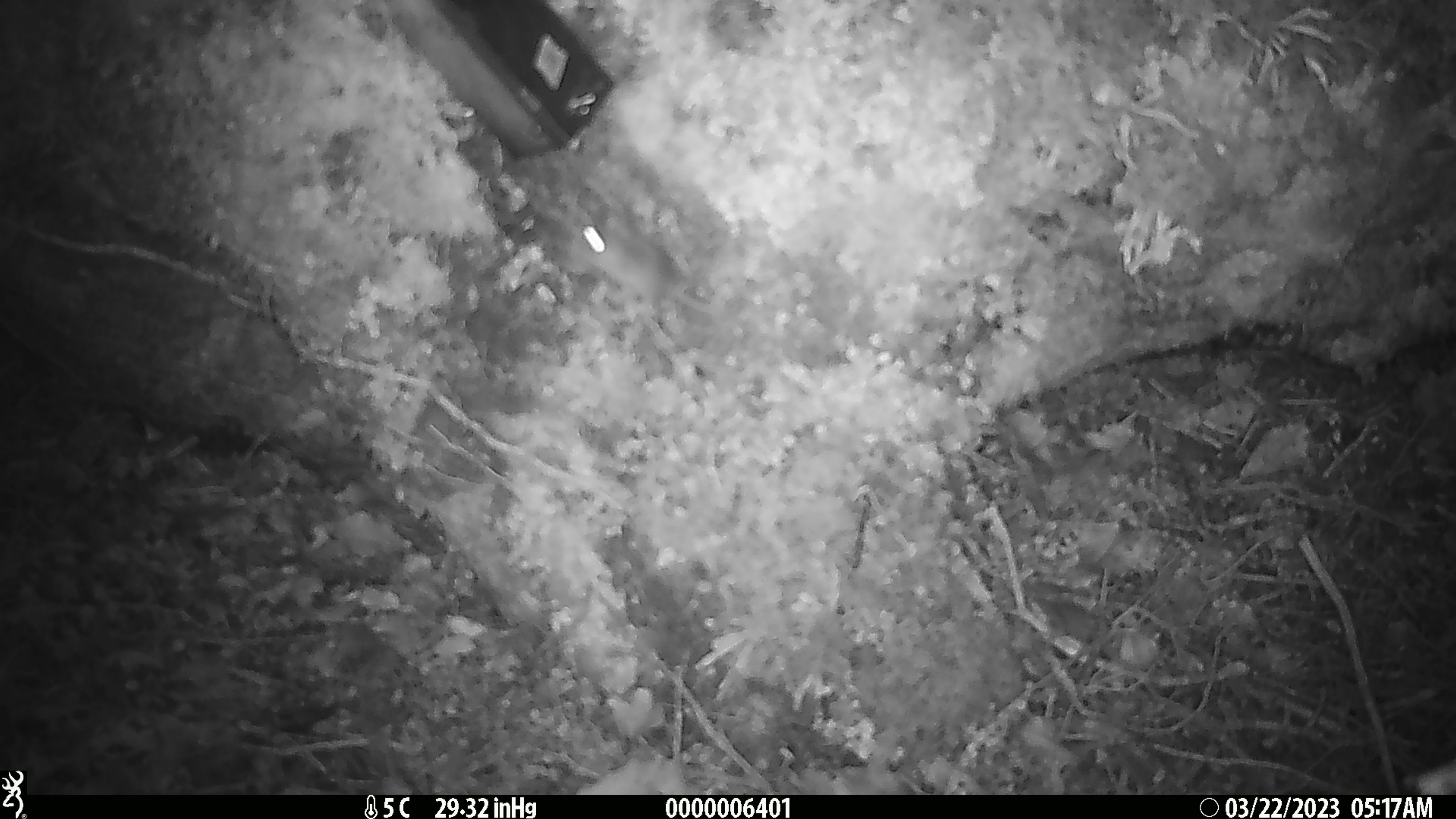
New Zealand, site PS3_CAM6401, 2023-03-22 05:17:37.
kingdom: Animalia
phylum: Chordata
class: Mammalia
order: Rodentia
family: Muridae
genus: Mus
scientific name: Mus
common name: mouse